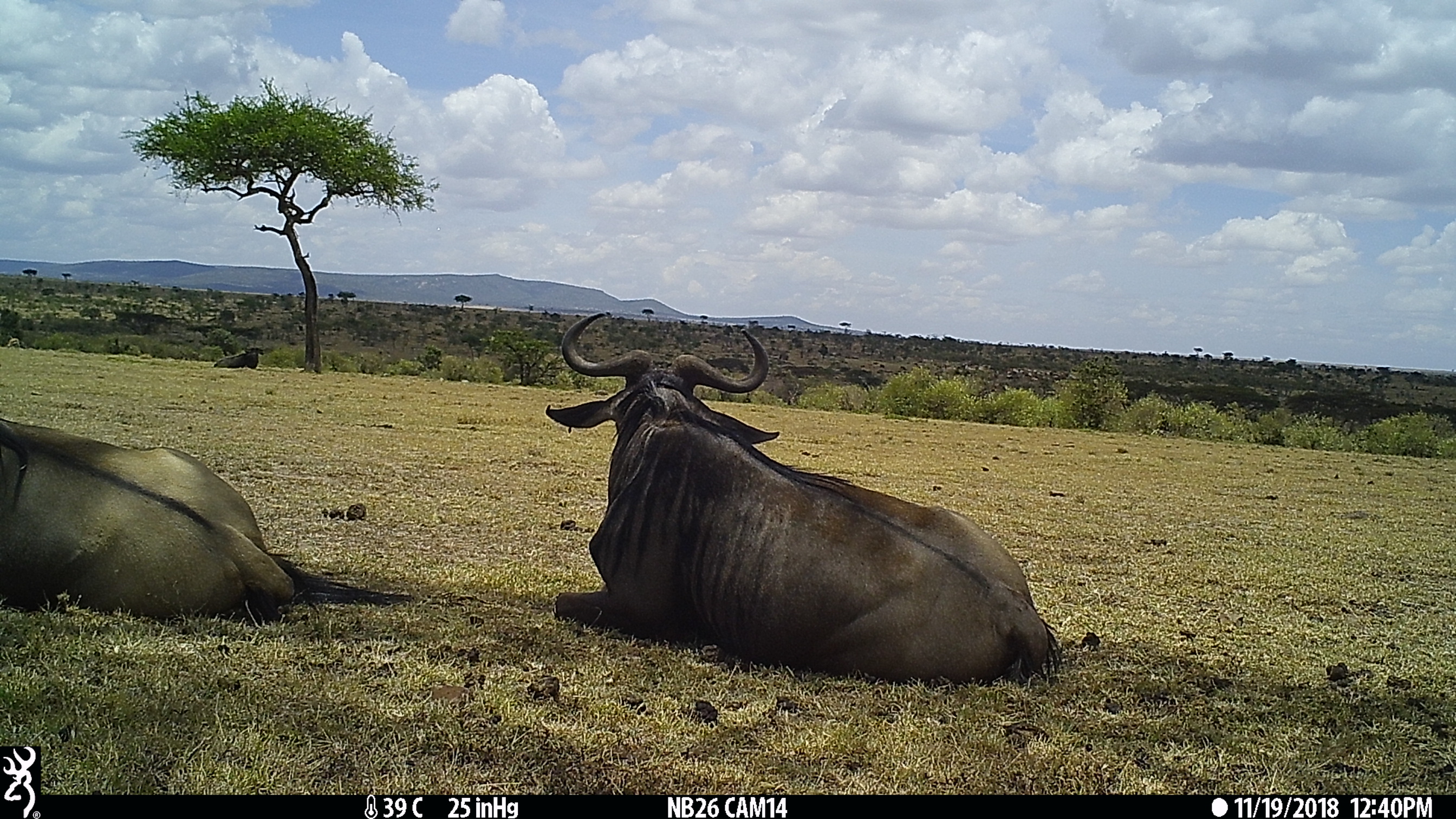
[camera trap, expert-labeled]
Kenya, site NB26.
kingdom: Animalia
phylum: Chordata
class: Mammalia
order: Artiodactyla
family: Bovidae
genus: Connochaetes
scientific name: Connochaetes taurinus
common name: blue wildebeest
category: wildebeest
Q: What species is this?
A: Wildebeest (blue wildebeest) (Connochaetes taurinus).